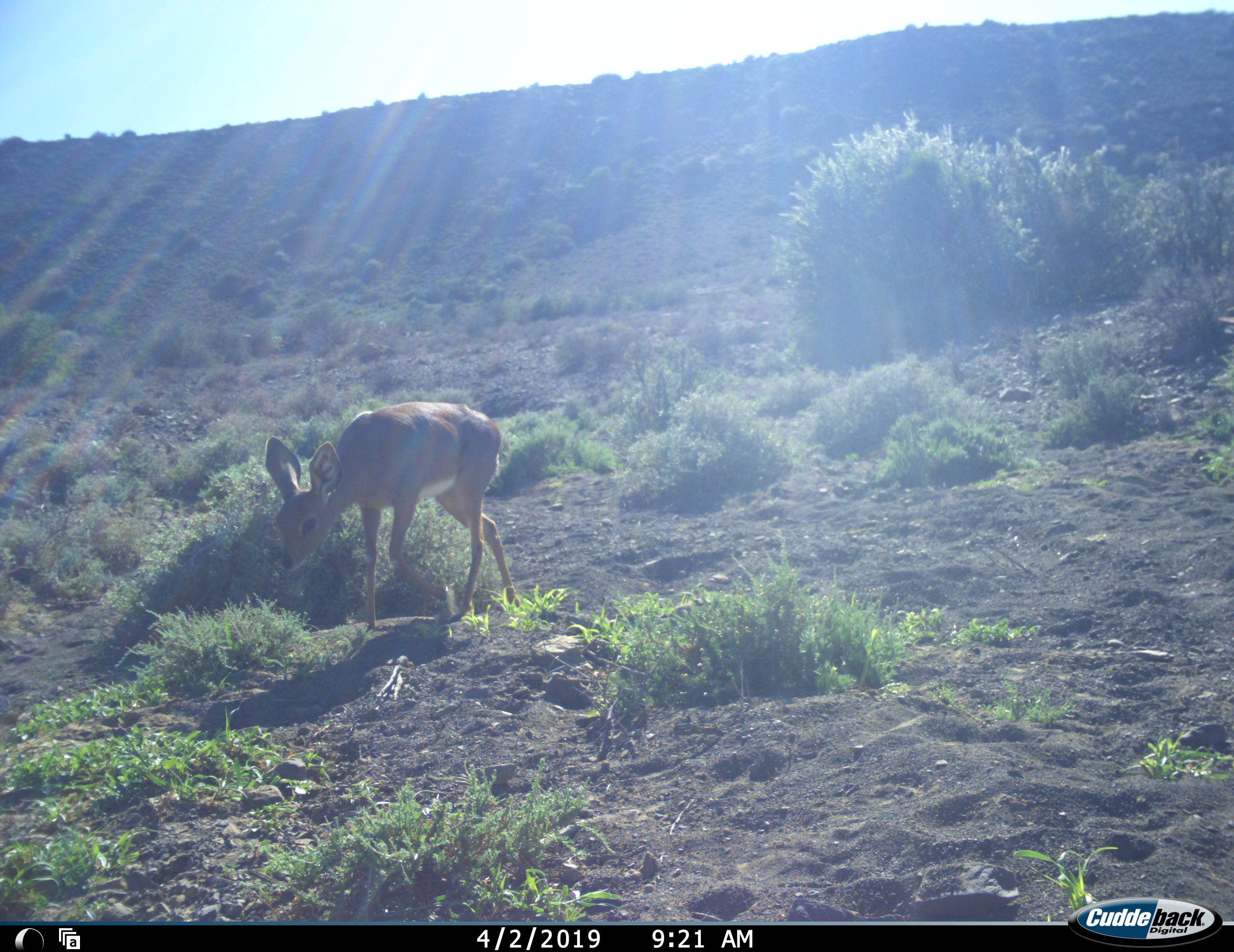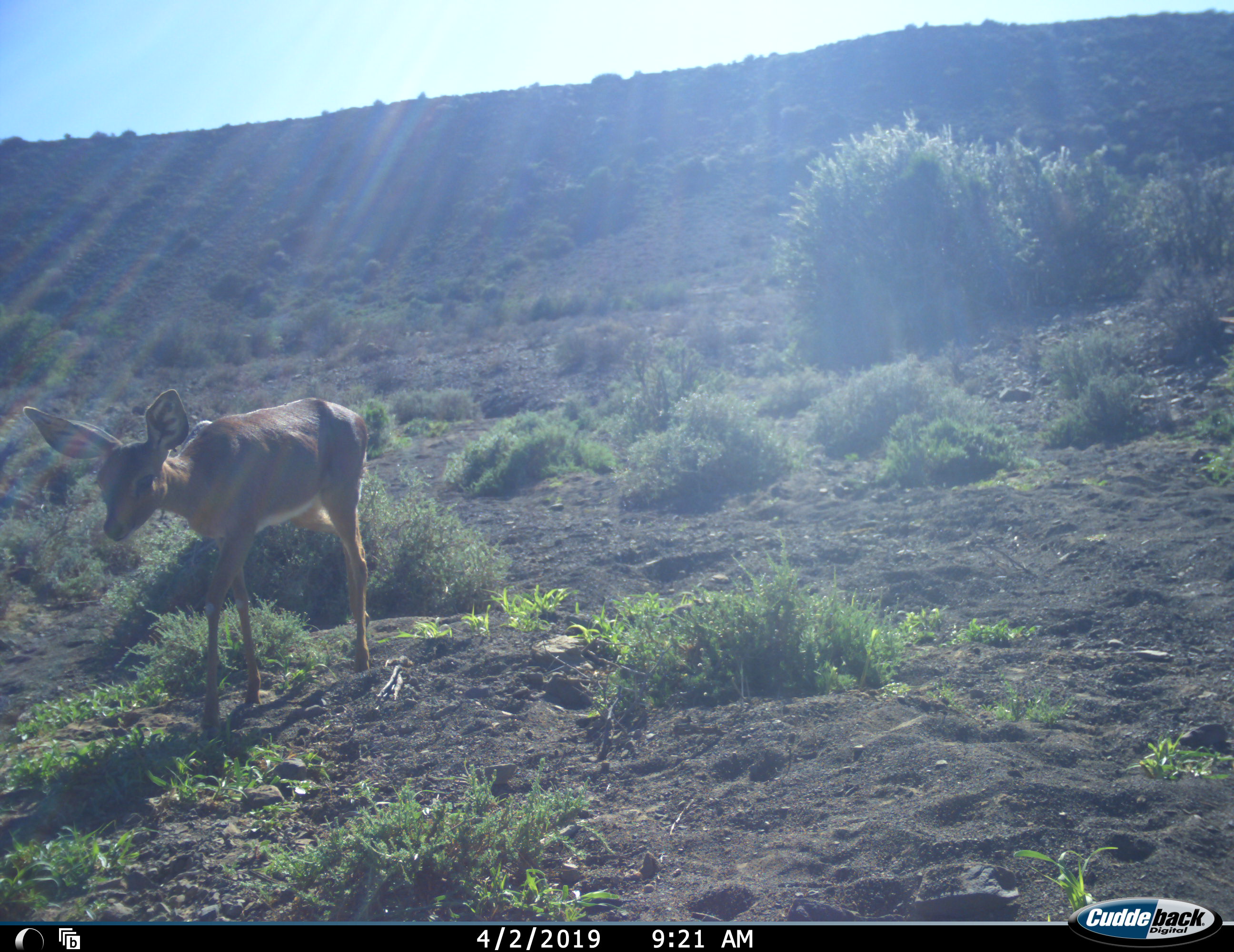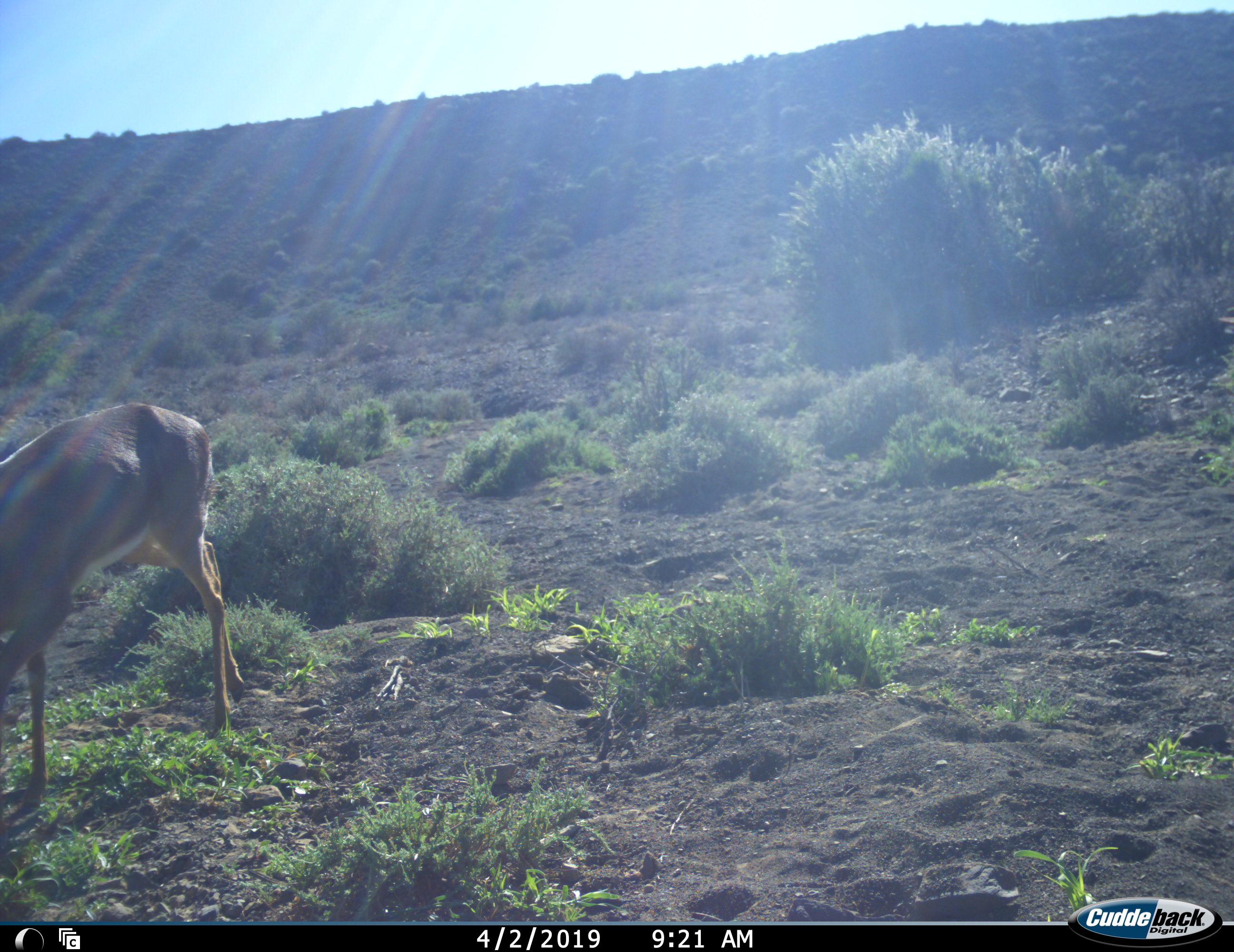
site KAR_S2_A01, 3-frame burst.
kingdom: Animalia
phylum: Chordata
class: Mammalia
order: Artiodactyla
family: Bovidae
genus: Raphicerus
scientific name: Raphicerus campestris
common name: steenbok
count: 1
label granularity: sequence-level